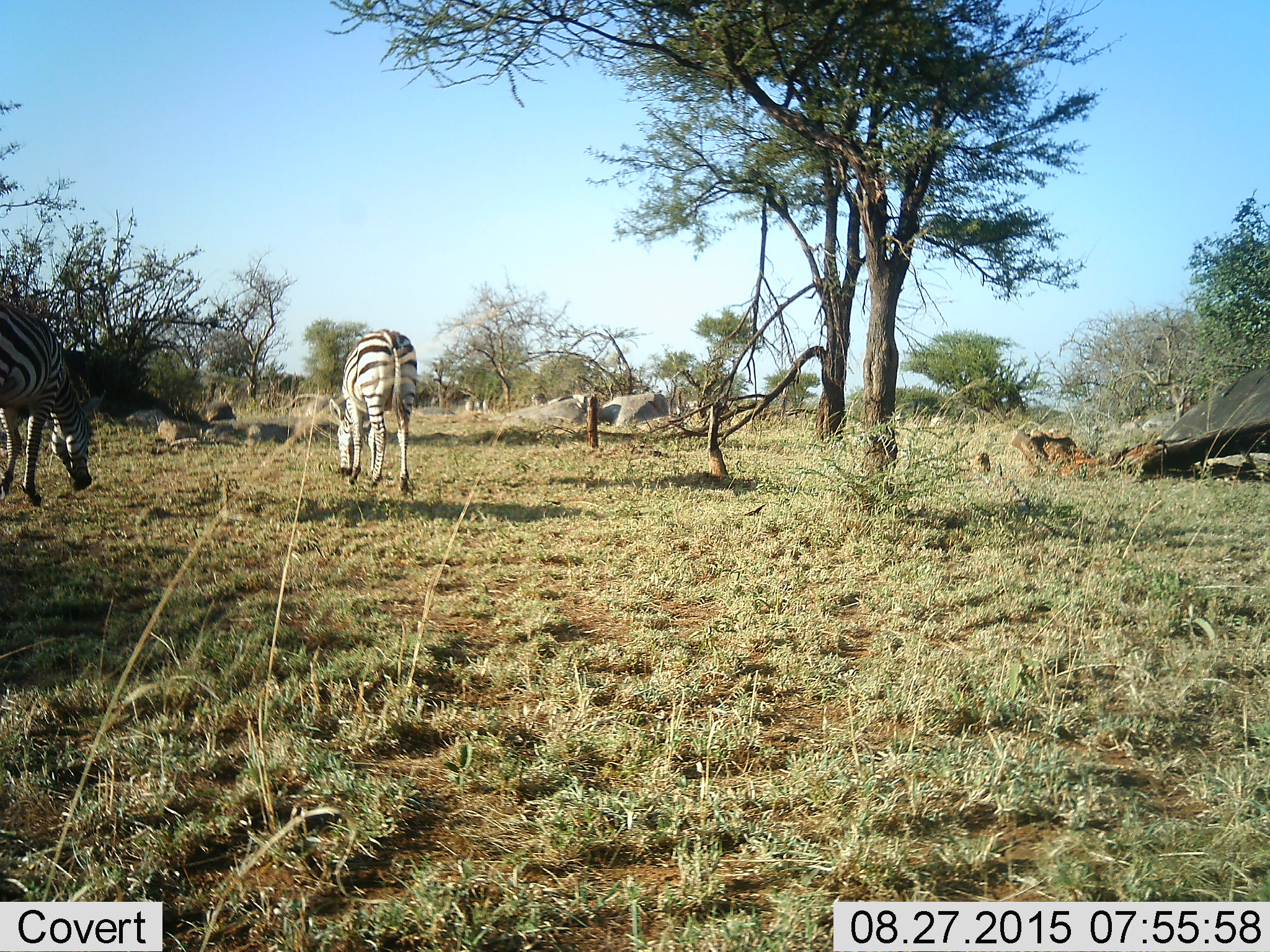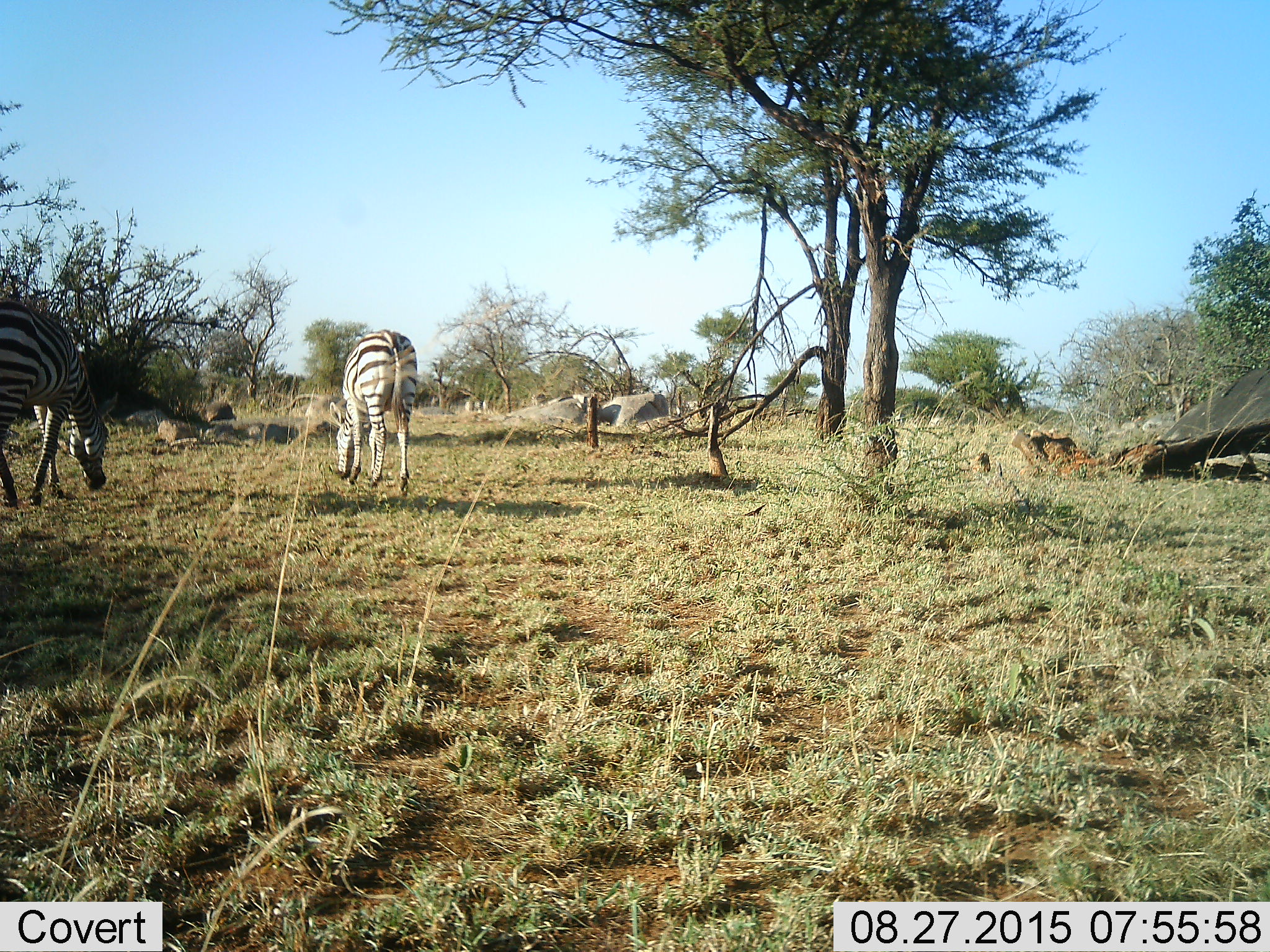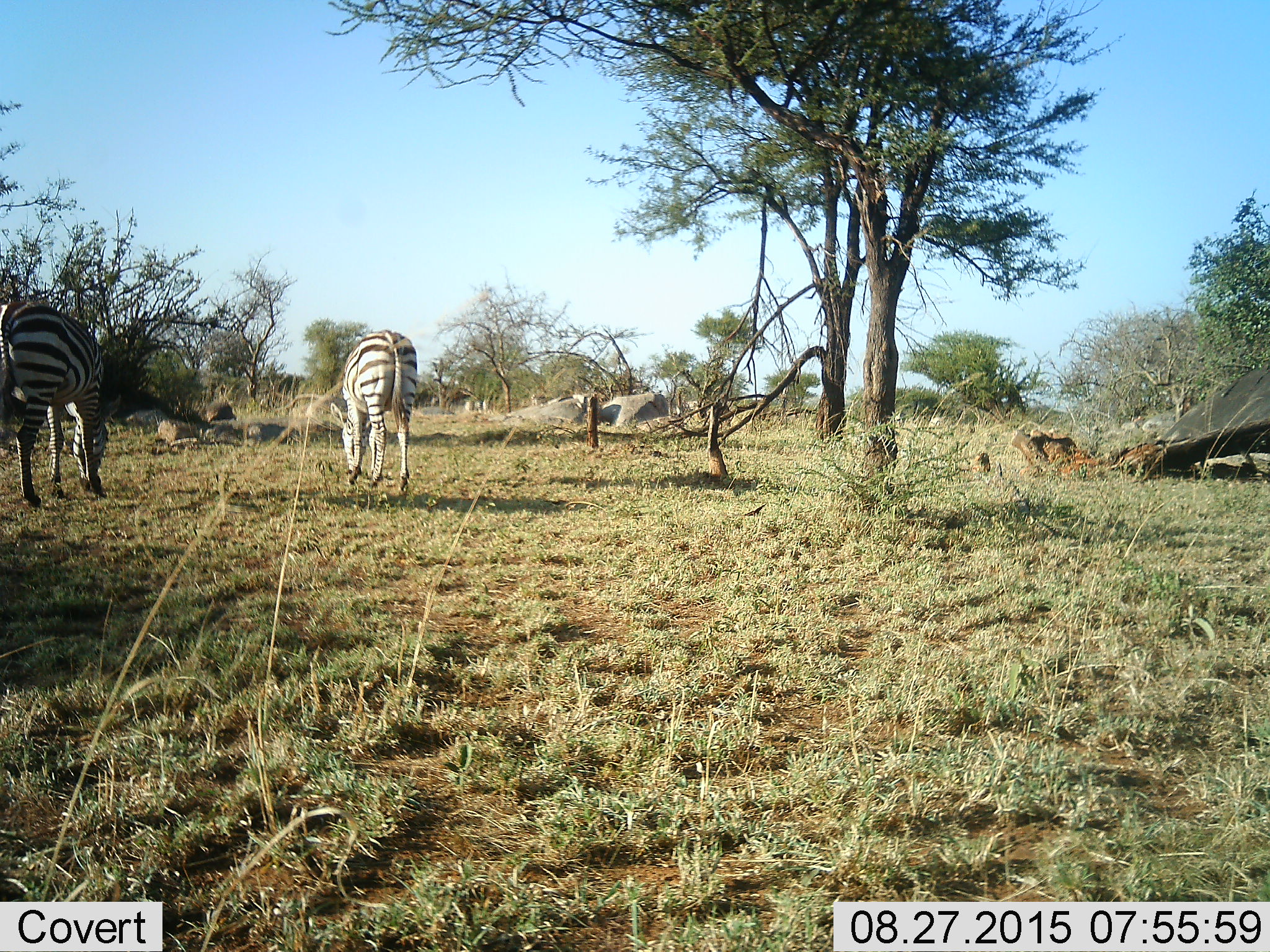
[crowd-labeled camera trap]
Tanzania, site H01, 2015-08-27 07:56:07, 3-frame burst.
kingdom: Animalia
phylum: Chordata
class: Mammalia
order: Perissodactyla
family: Equidae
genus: Equus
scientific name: Equus quagga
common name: plains zebra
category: zebra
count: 2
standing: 30%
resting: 10%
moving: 60%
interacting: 0%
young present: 0%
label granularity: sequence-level